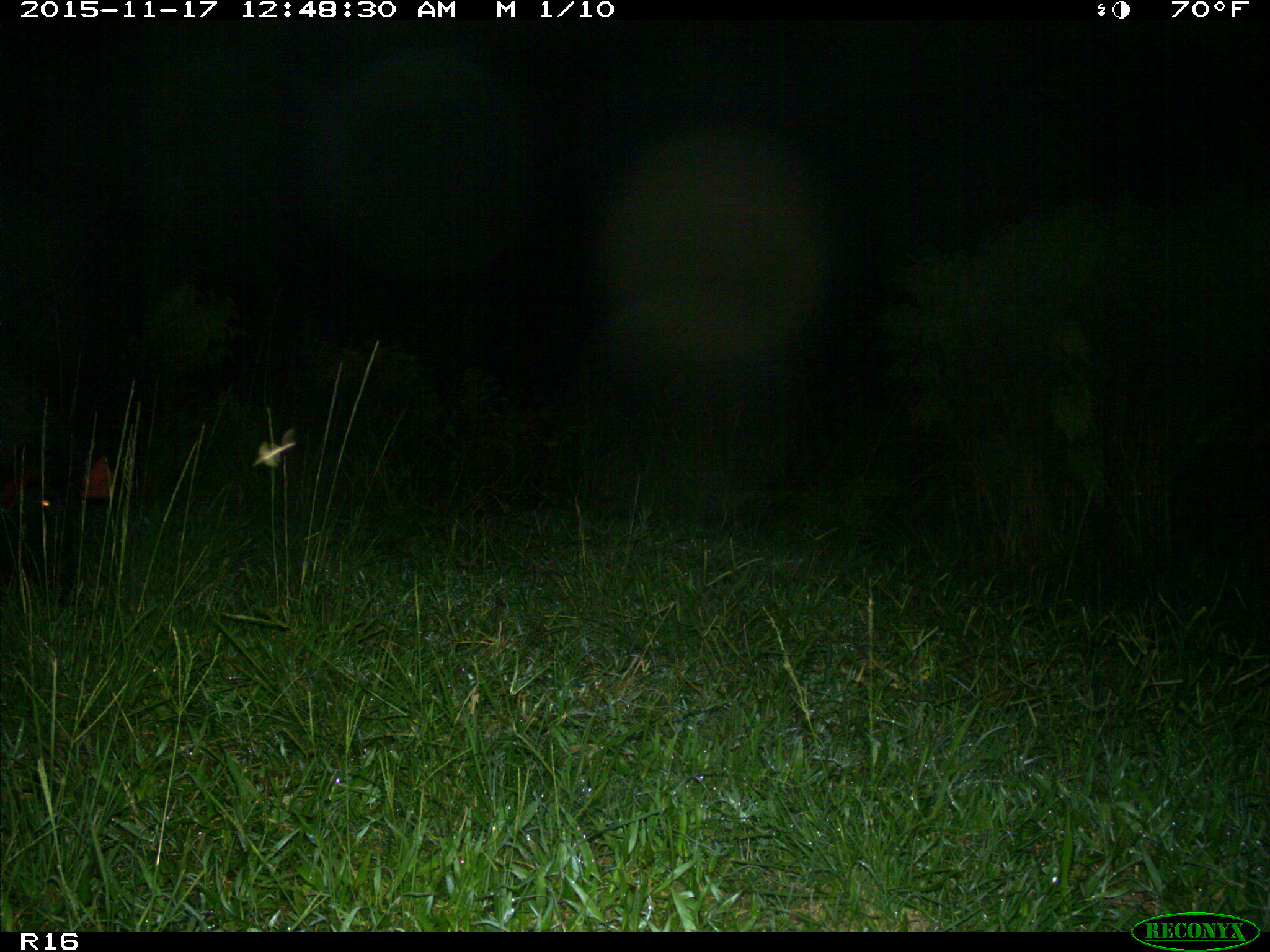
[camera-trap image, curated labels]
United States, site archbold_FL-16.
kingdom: Animalia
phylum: Chordata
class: Mammalia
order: Artiodactyla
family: Suidae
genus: Sus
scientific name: Sus scrofa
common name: wild boar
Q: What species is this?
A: Sus scrofa (wild boar).